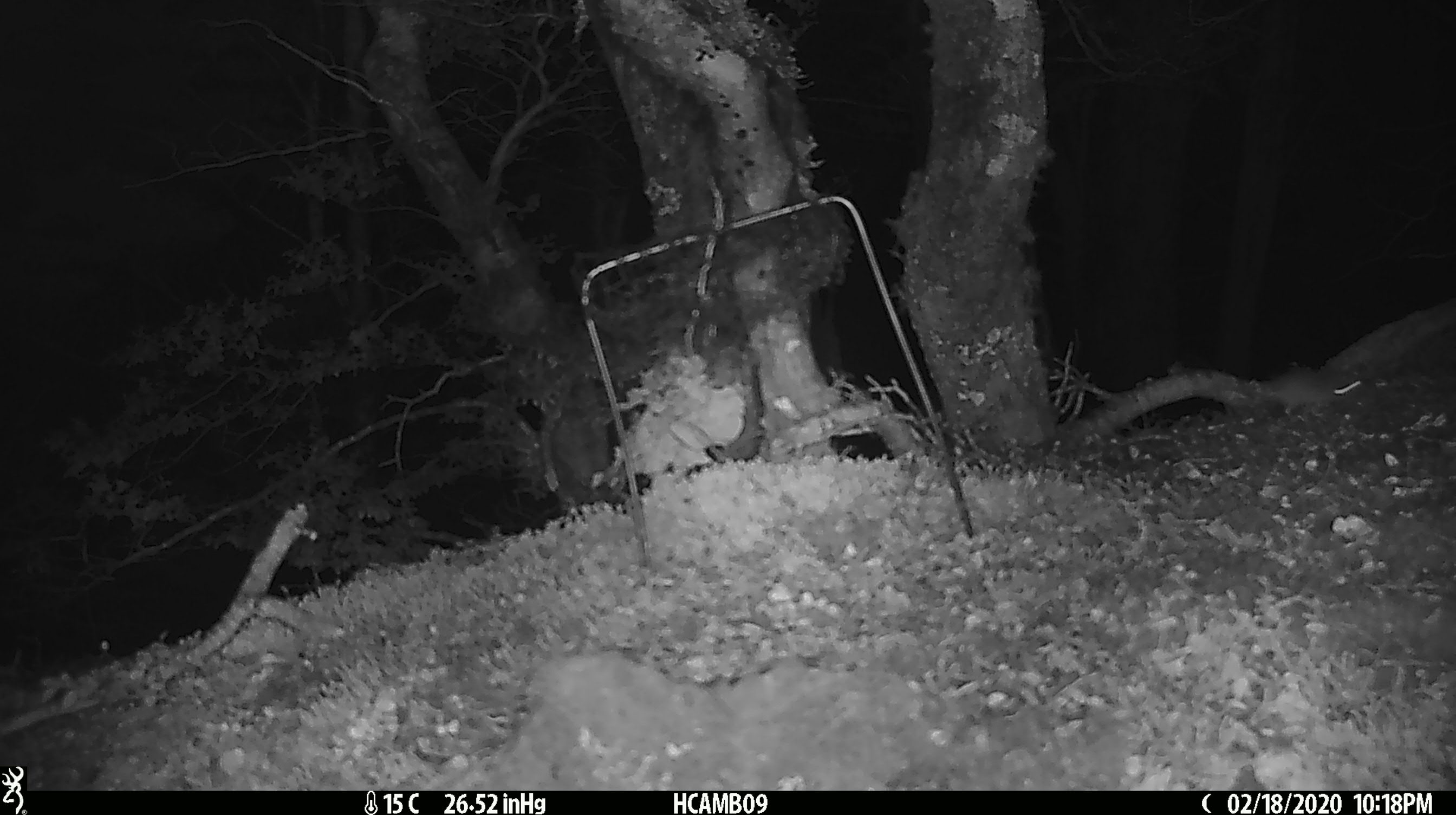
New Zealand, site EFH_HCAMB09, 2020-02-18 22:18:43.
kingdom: Animalia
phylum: Chordata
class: Mammalia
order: Rodentia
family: Muridae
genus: Mus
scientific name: Mus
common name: mouse